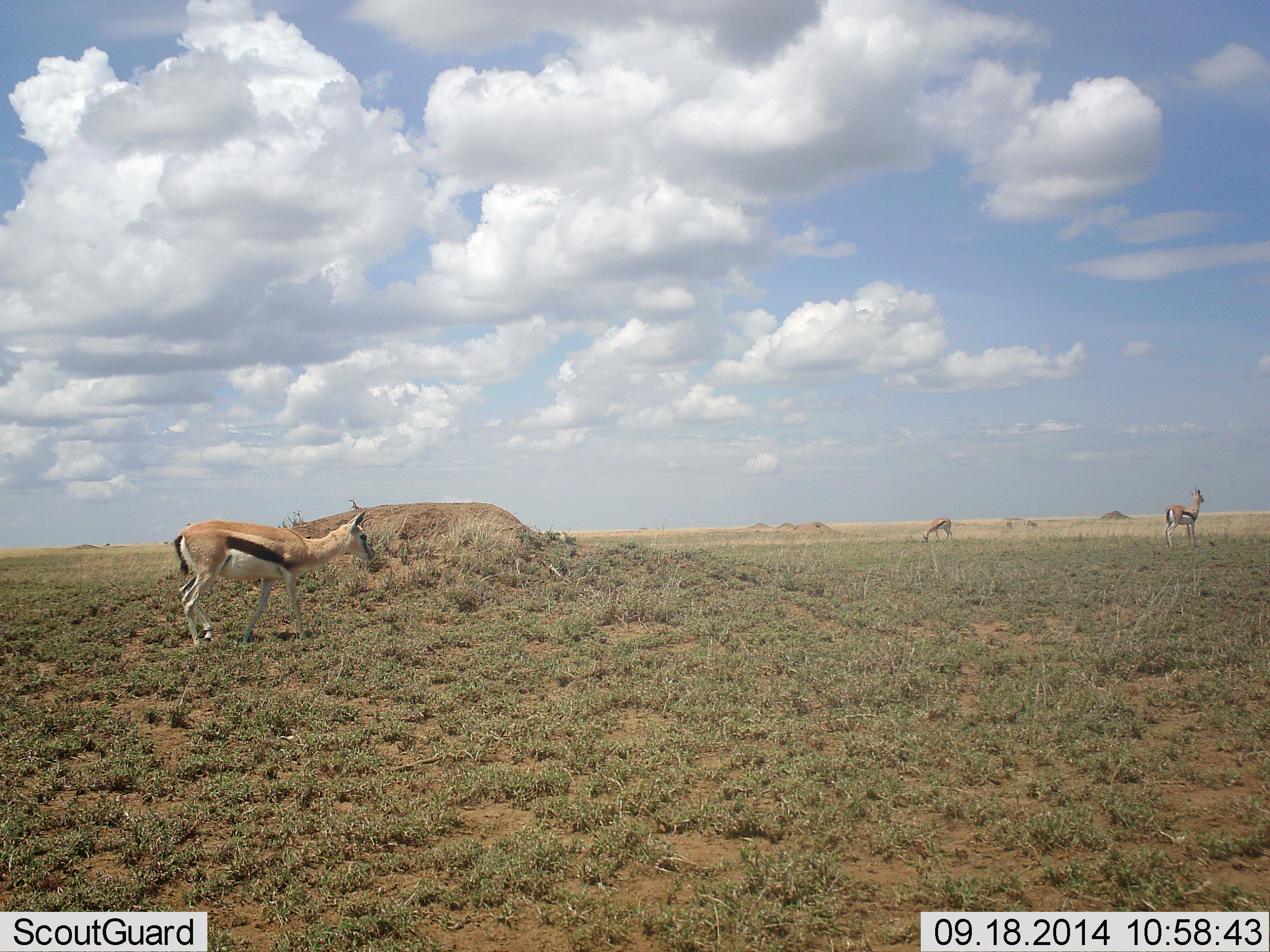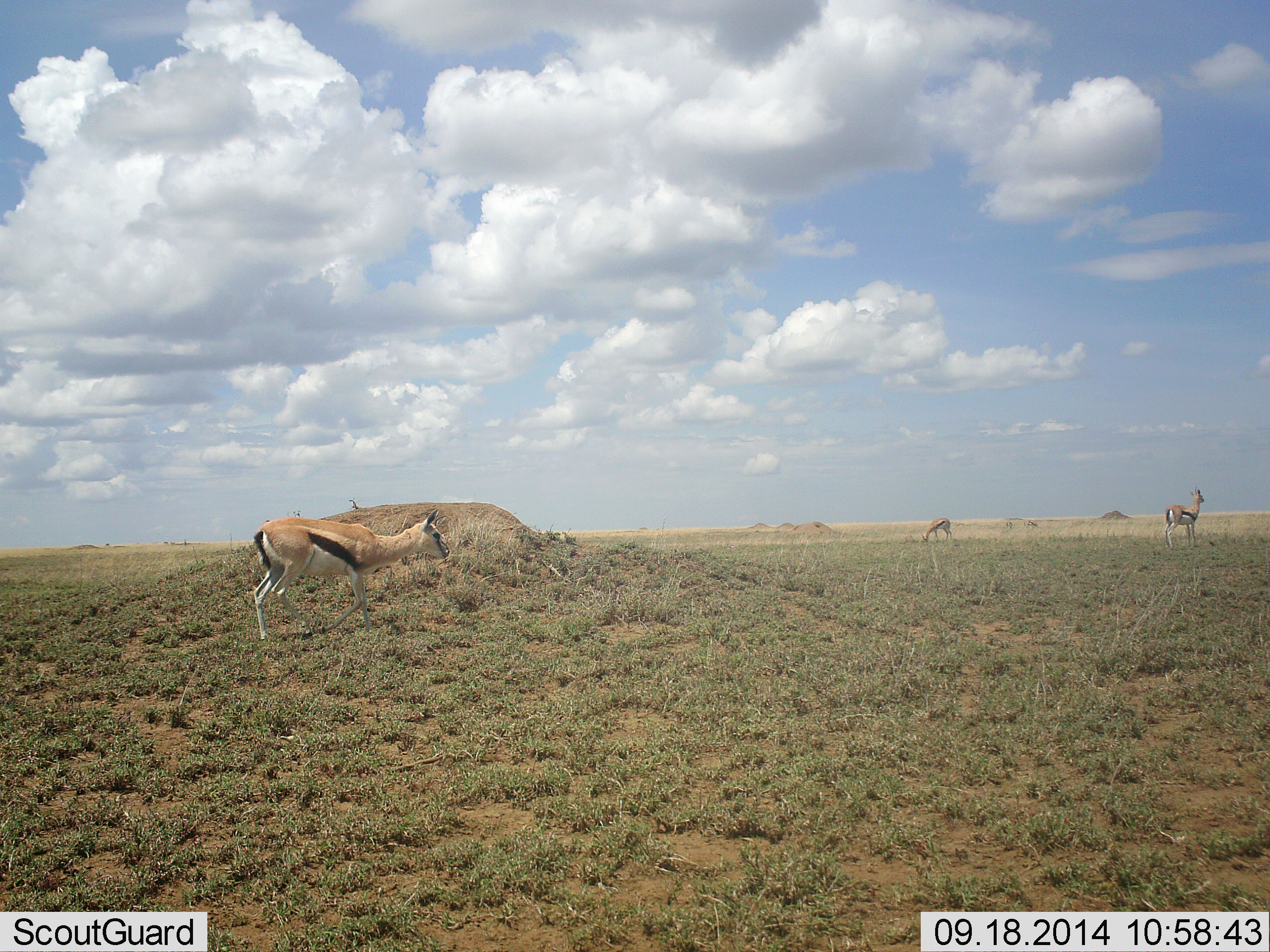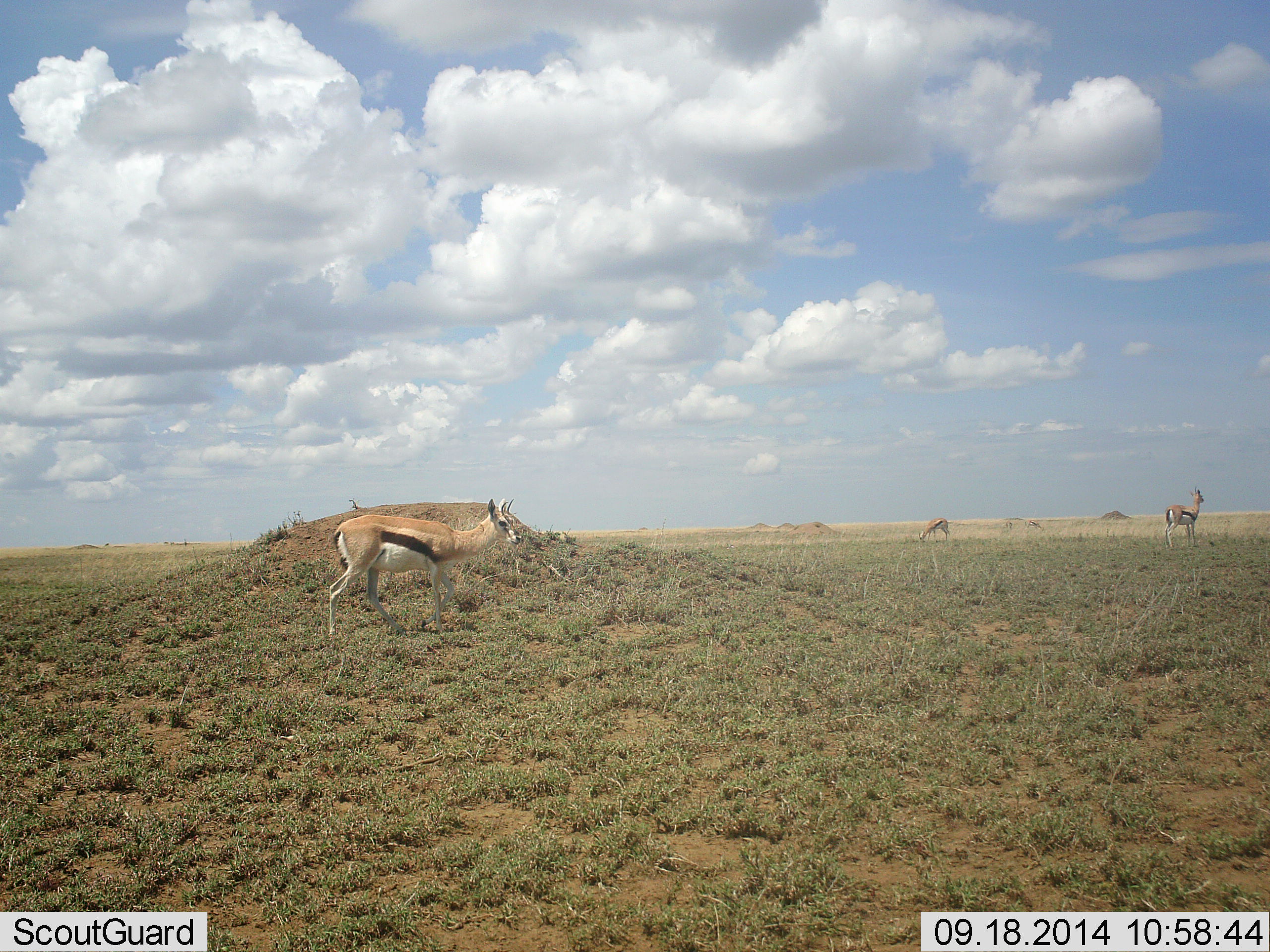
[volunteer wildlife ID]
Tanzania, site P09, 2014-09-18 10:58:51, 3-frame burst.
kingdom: Animalia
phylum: Chordata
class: Mammalia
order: Artiodactyla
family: Bovidae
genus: Eudorcas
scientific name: Eudorcas thomsonii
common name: thomson's gazelle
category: gazellethomsons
Gazellethomsons (thomson's gazelle) (Eudorcas thomsonii), count 3. Behavior (volunteer vote fractions): standing 100%, resting 0%, moving 90%, interacting 0%. Young present (vote fraction): 0%. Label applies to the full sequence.